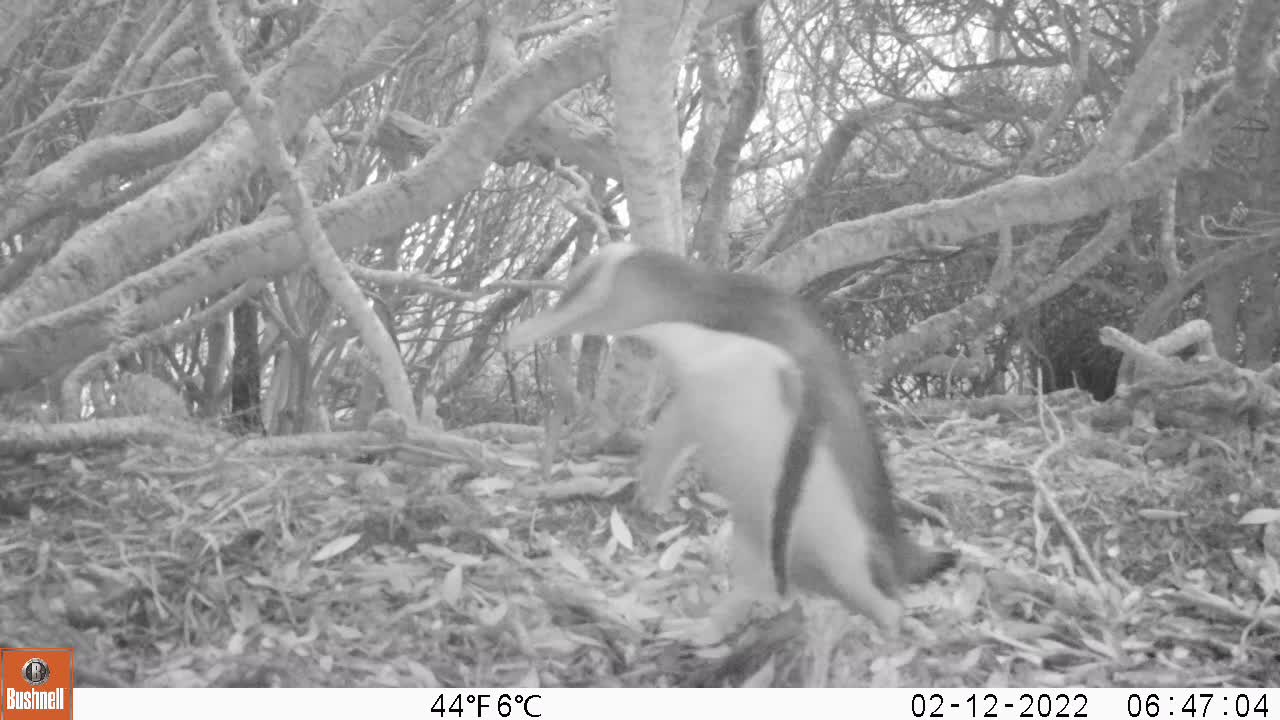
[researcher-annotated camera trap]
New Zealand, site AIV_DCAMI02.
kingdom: Animalia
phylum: Chordata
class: Aves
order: Sphenisciformes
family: Spheniscidae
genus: Megadyptes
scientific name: Megadyptes antipodes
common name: yellow-eyed penguin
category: yellow eyed penguin